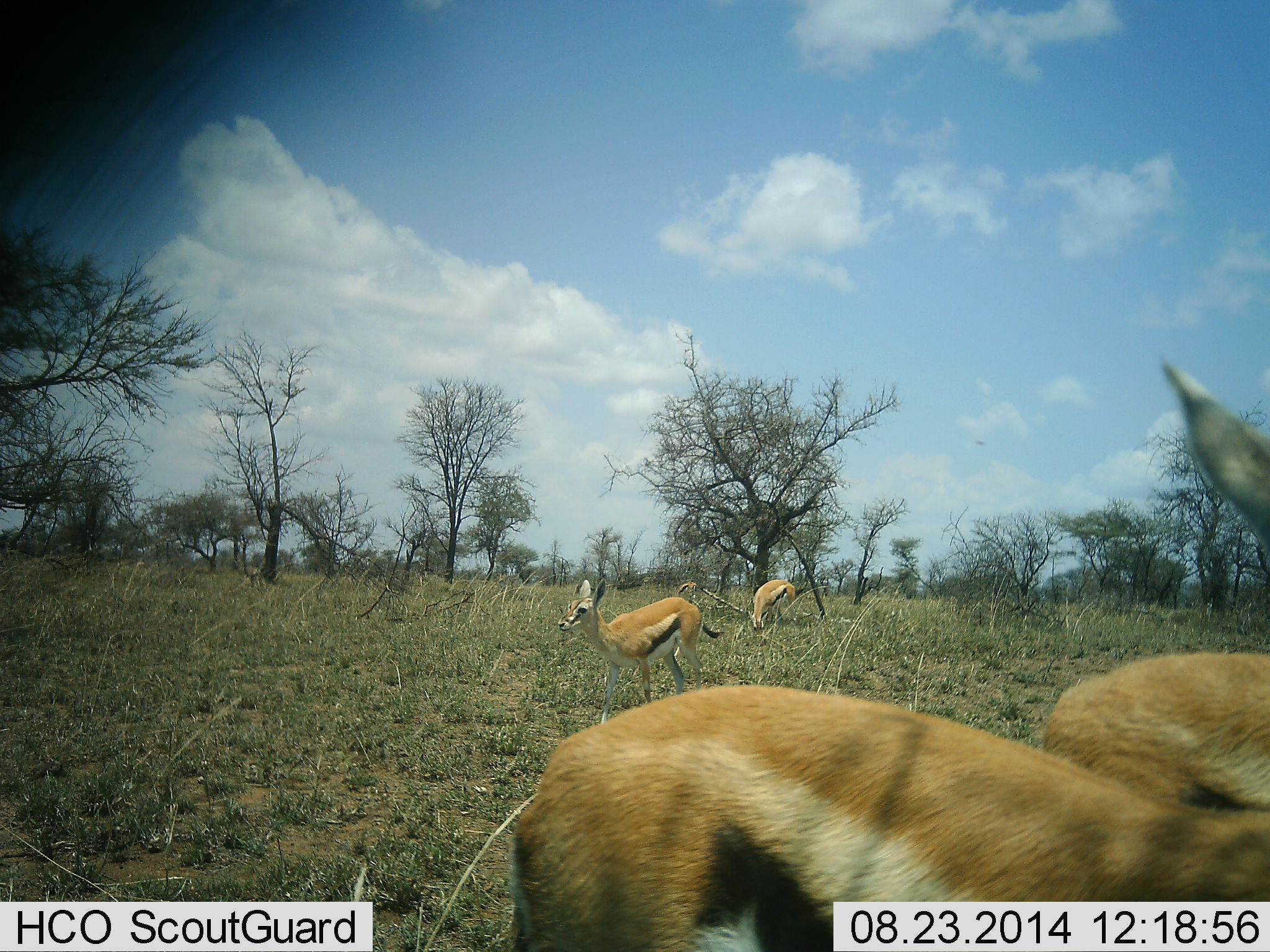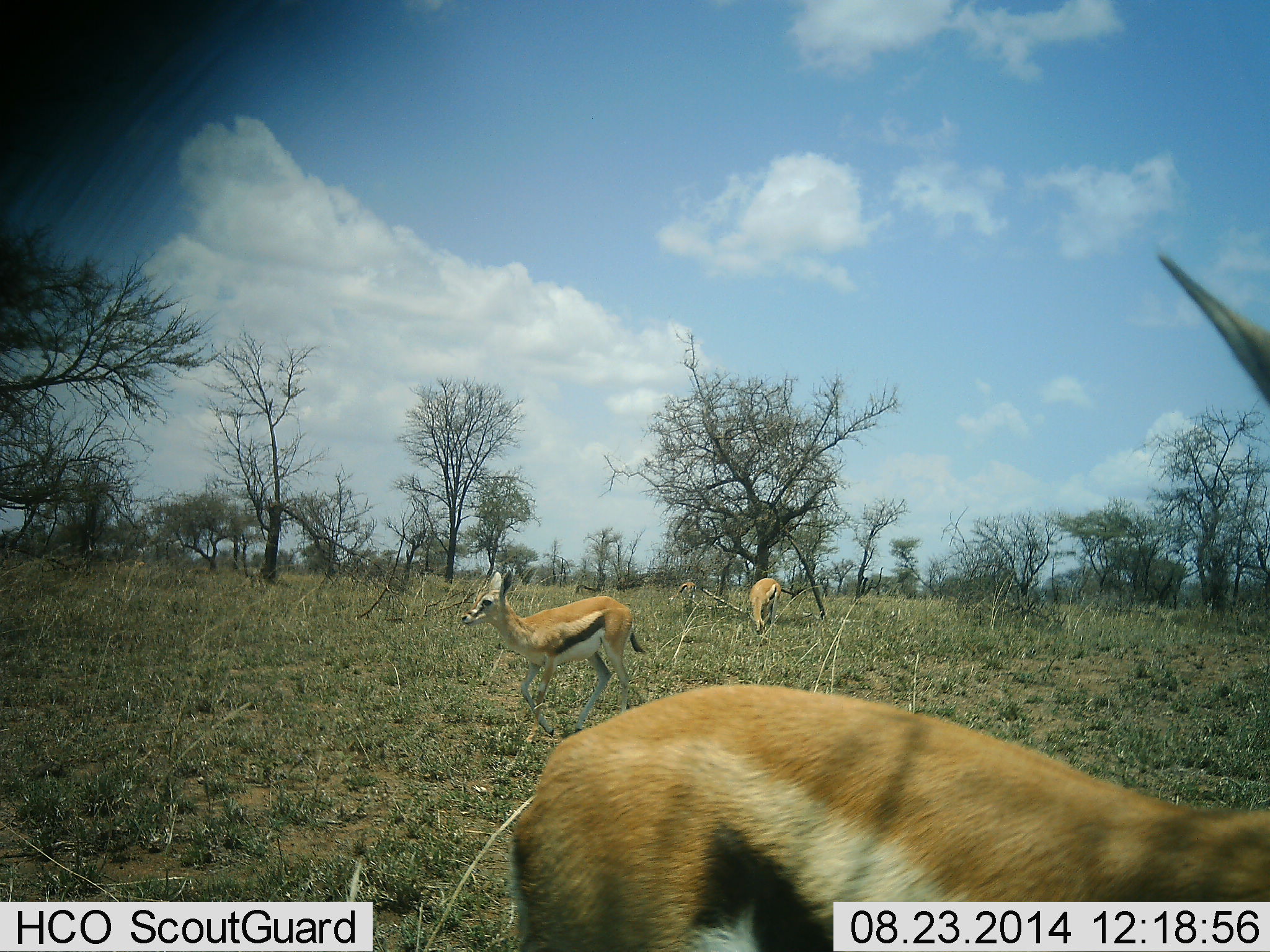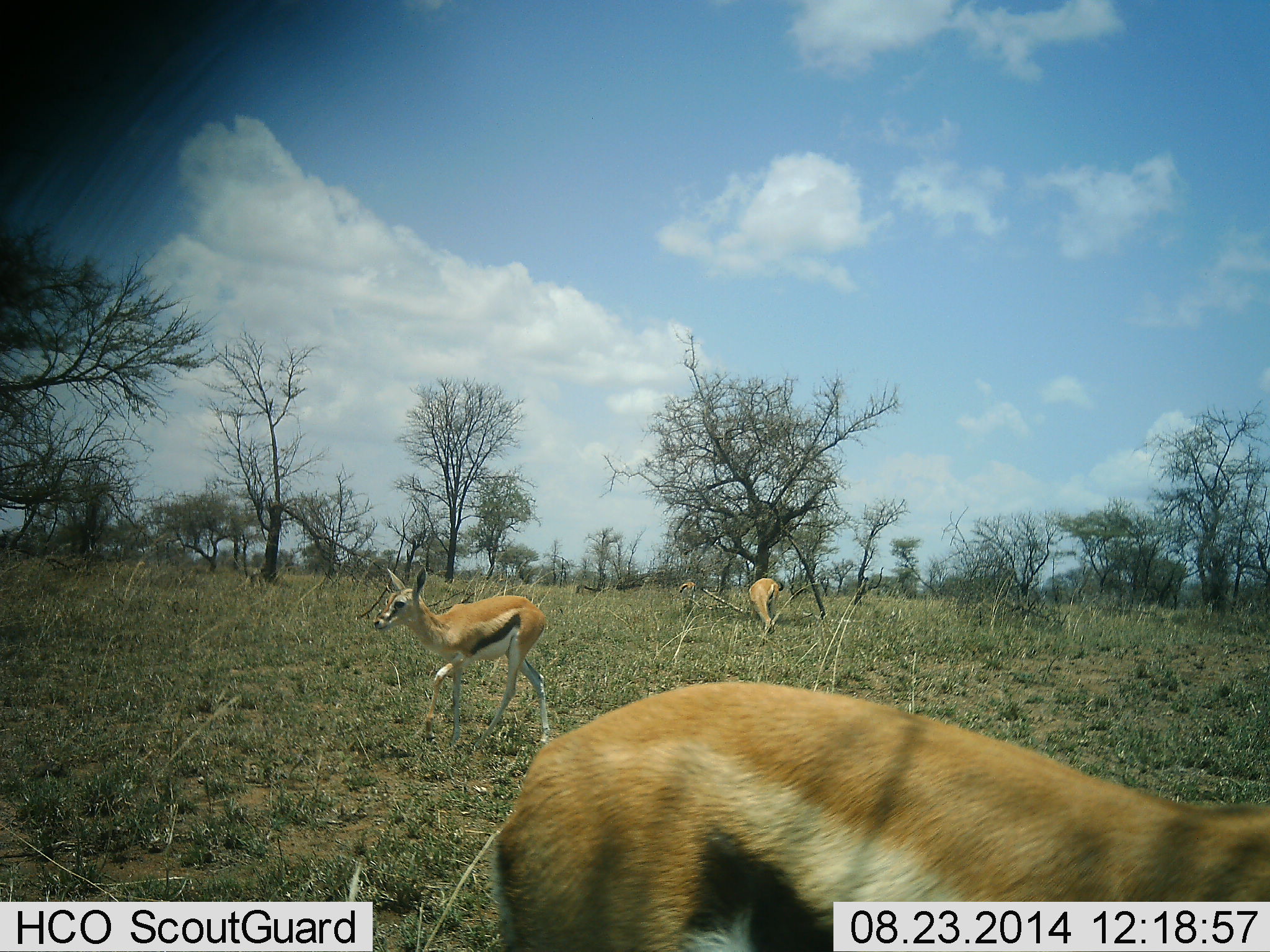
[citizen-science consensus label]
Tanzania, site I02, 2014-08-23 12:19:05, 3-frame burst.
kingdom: Animalia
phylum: Chordata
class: Mammalia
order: Artiodactyla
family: Bovidae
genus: Eudorcas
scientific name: Eudorcas thomsonii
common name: thomson's gazelle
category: gazellethomsons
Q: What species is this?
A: Gazellethomsons (thomson's gazelle) (Eudorcas thomsonii).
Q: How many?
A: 4.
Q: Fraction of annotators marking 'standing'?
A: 30%.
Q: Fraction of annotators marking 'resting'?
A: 0%.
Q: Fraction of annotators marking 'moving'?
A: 90%.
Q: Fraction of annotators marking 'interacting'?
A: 10%.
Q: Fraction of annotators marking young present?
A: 0%.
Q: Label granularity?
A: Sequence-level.